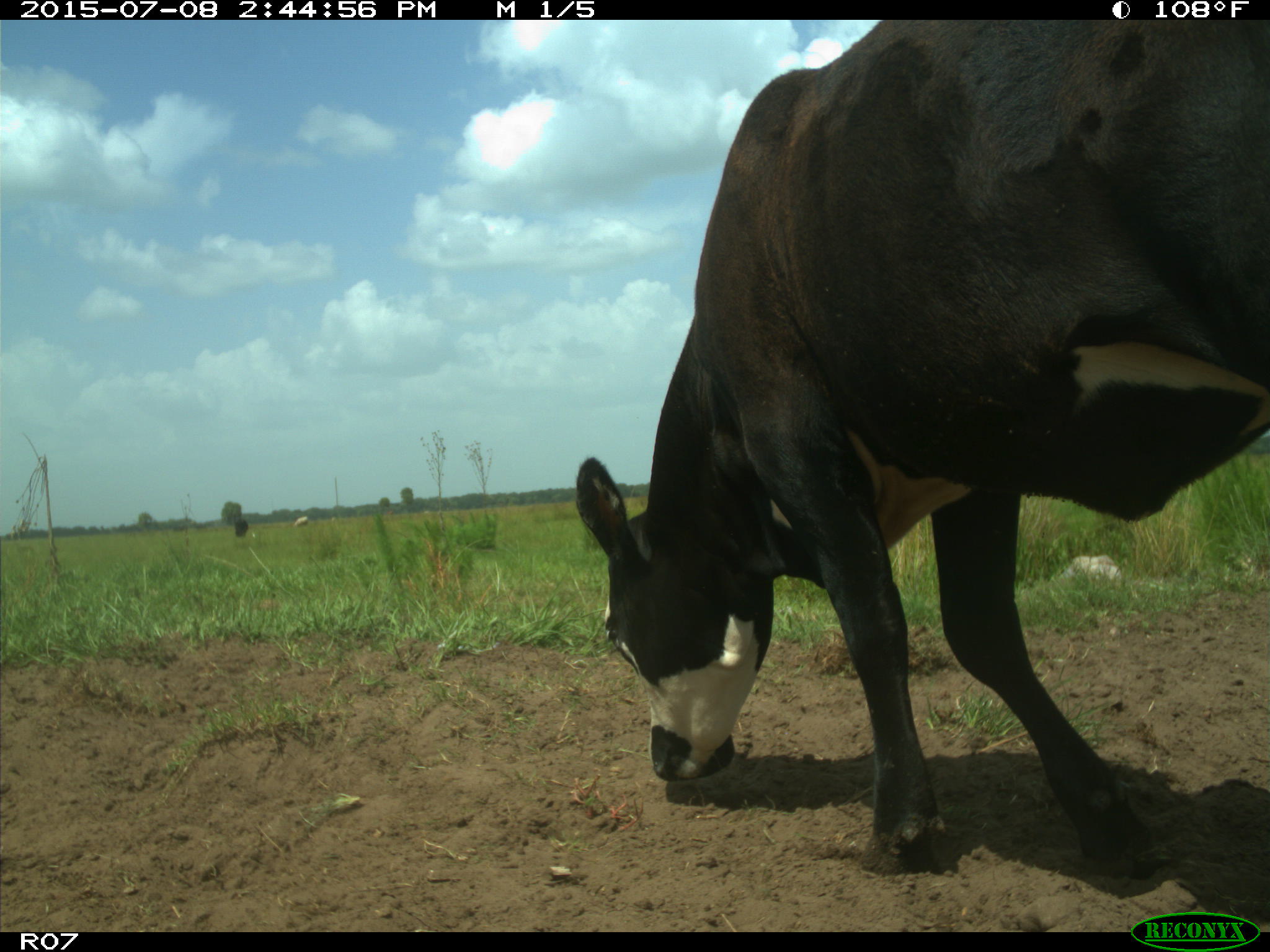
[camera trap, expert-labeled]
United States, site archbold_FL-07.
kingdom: Animalia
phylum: Chordata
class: Mammalia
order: Artiodactyla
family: Bovidae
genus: Bos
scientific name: Bos taurus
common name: domestic cow